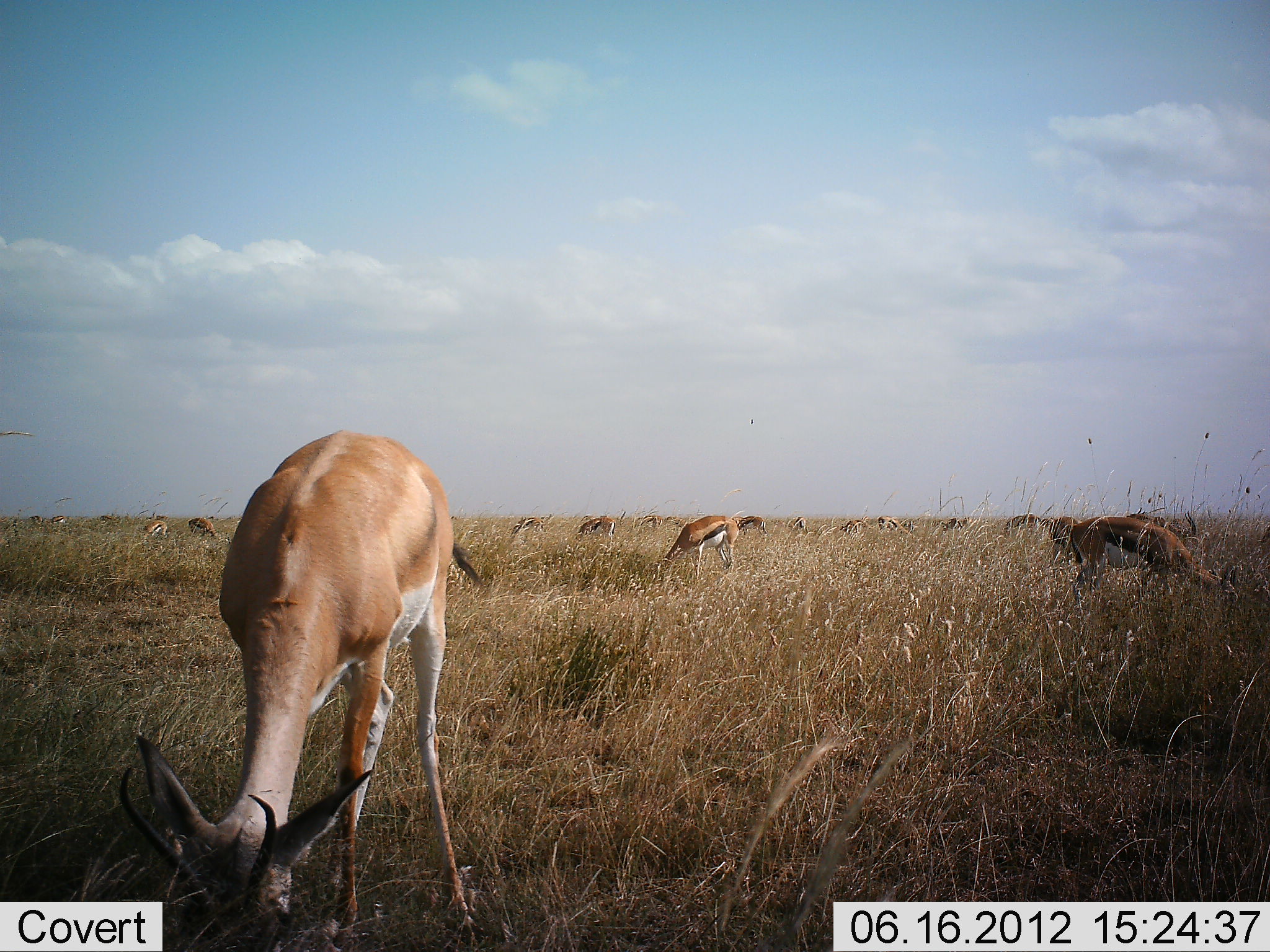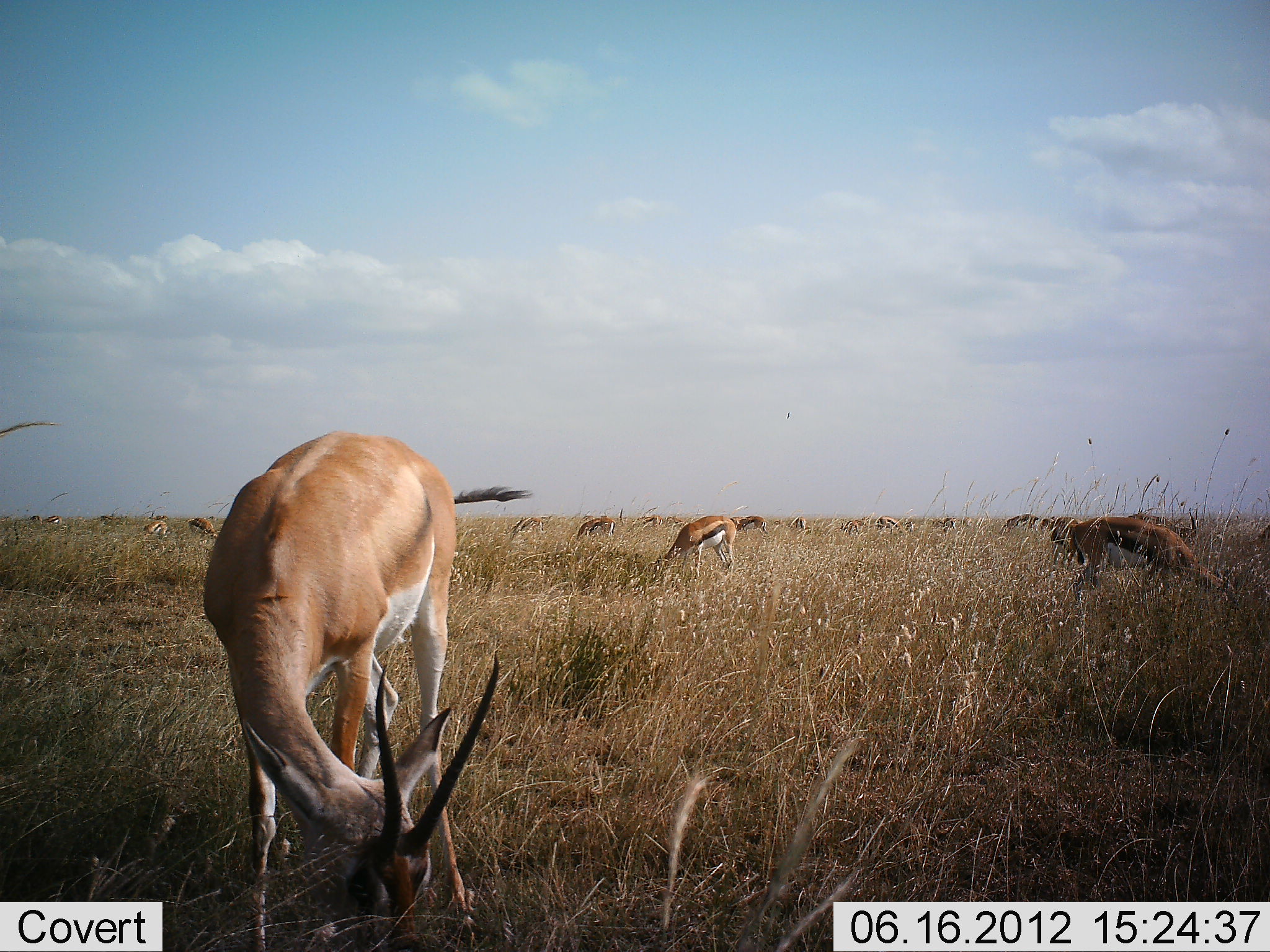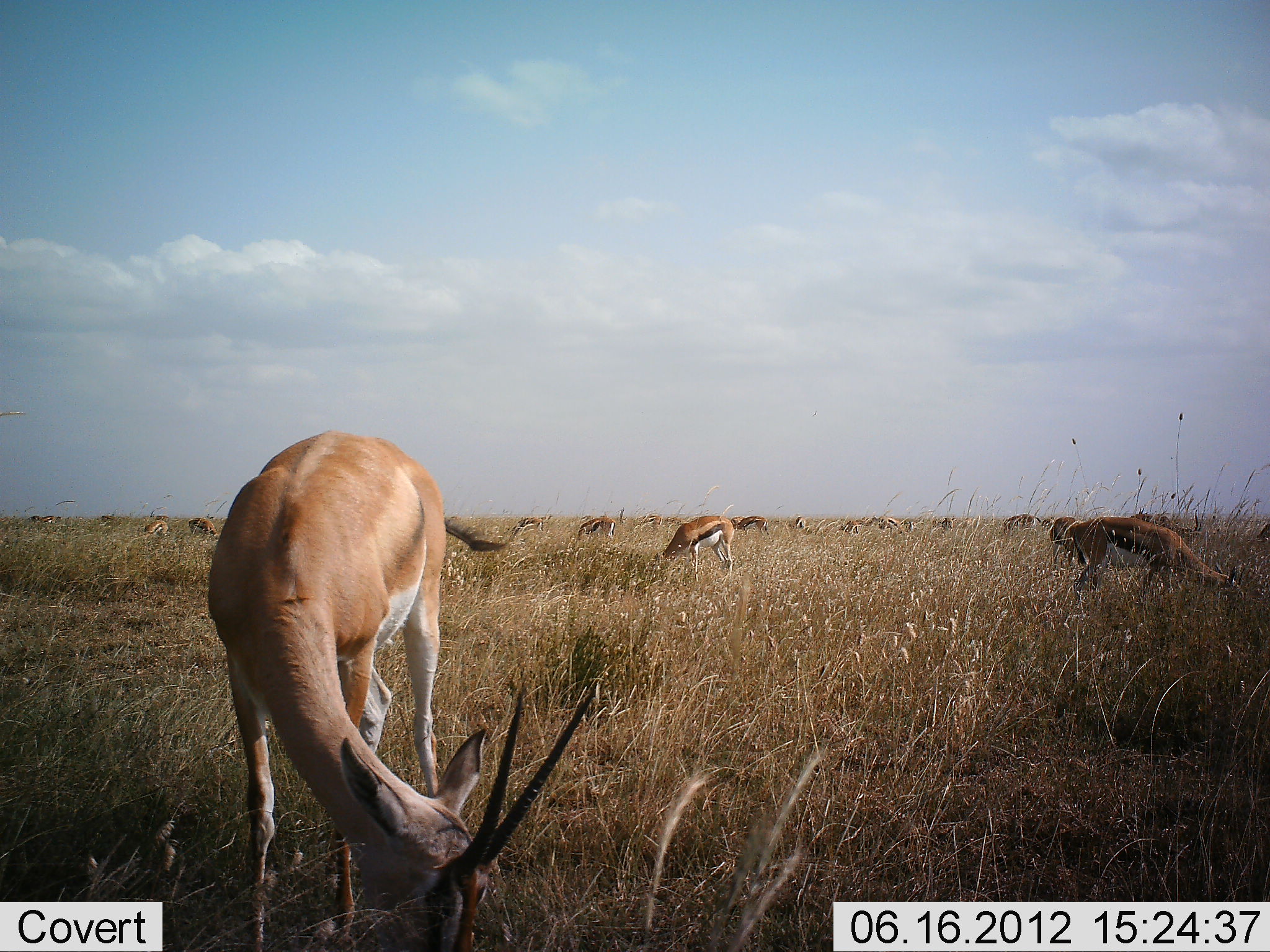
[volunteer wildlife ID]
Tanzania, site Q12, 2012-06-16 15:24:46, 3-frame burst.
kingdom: Animalia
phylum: Chordata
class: Mammalia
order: Artiodactyla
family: Bovidae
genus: Nanger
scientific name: Nanger granti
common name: grant's gazelle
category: gazellegrants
Gazellegrants (grant's gazelle) (Nanger granti), count 8. Behavior (volunteer vote fractions): standing 28%, resting 6%, moving 6%, interacting 0%. Young present (vote fraction): 0%. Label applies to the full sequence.